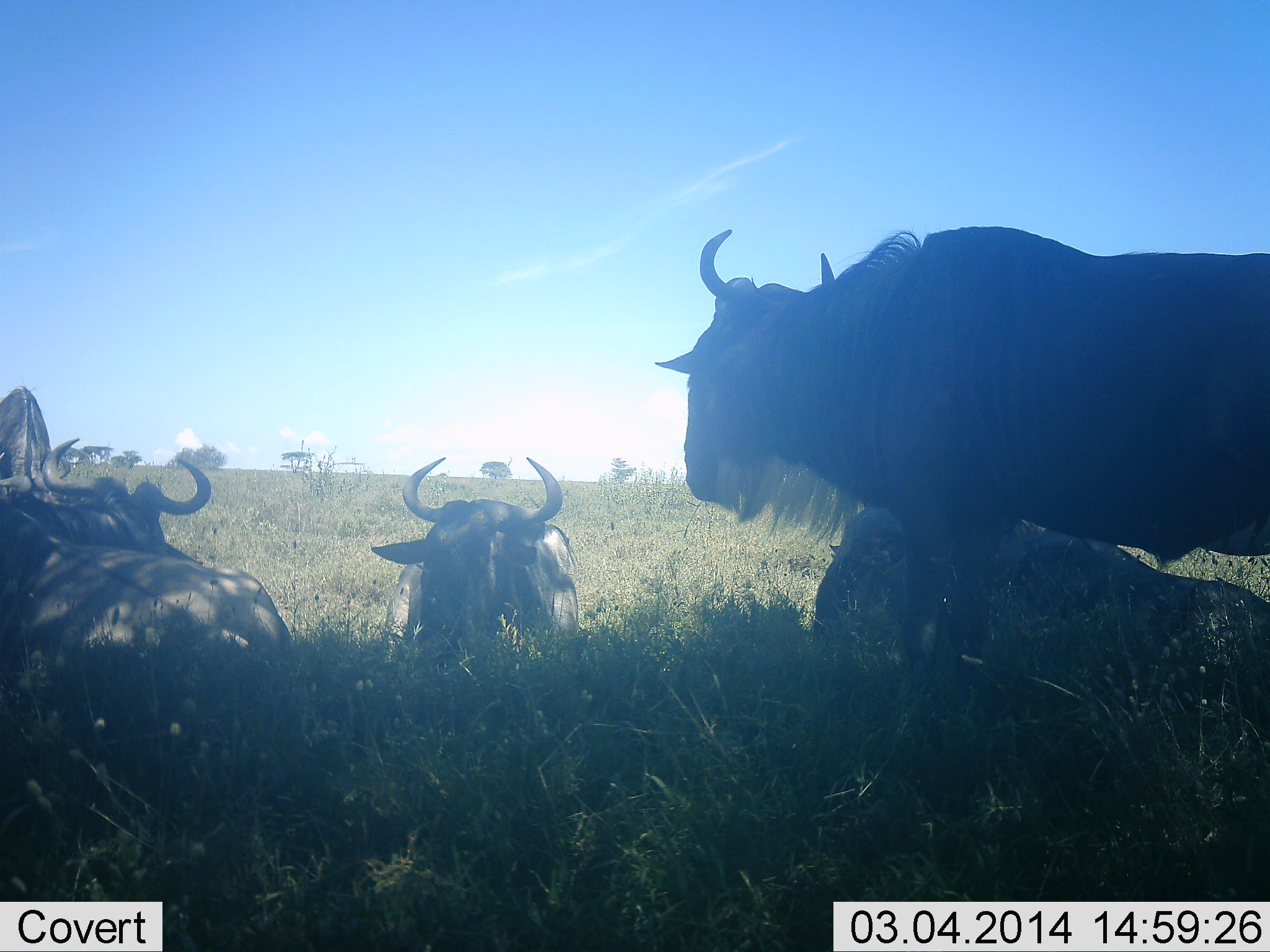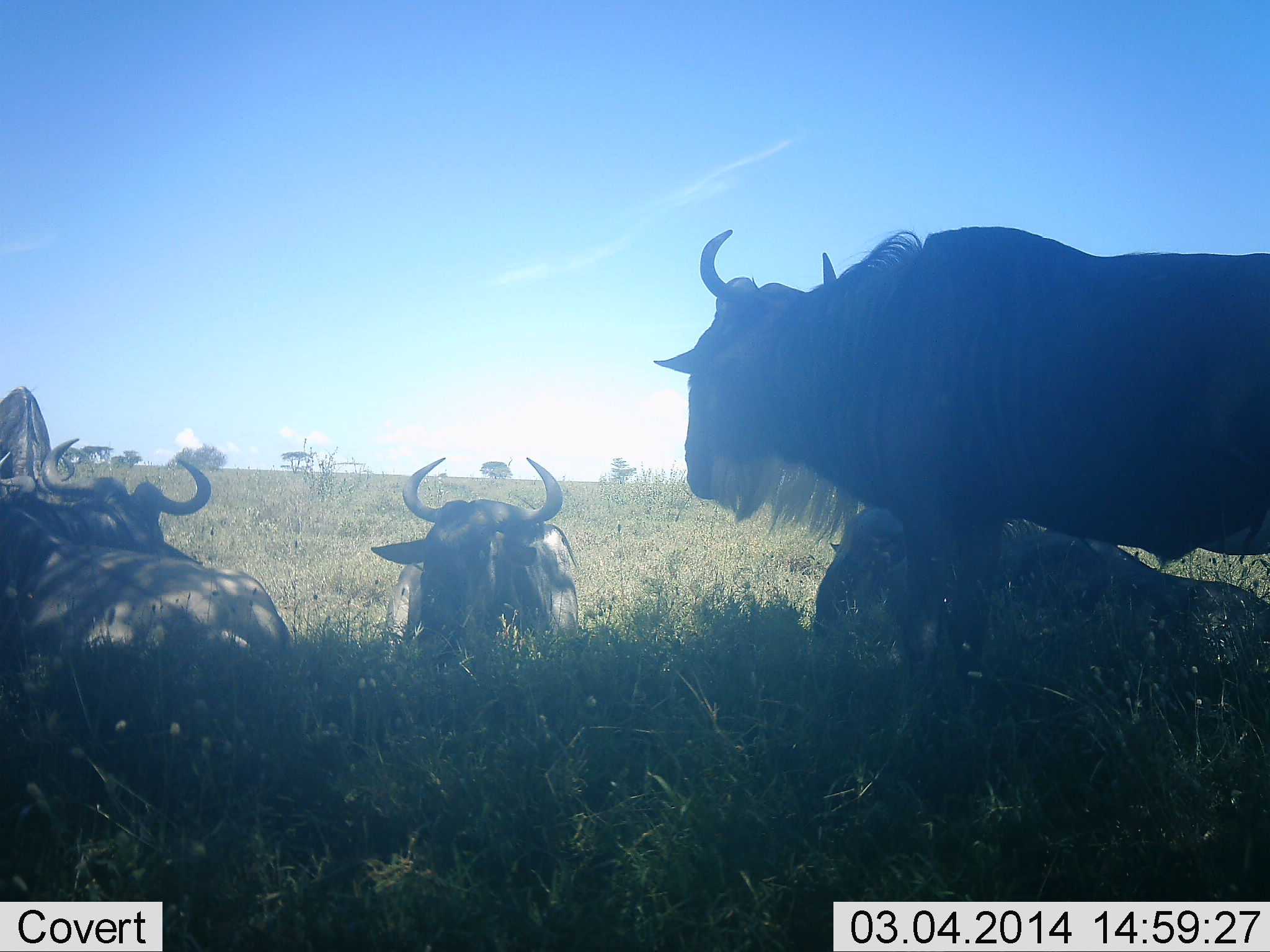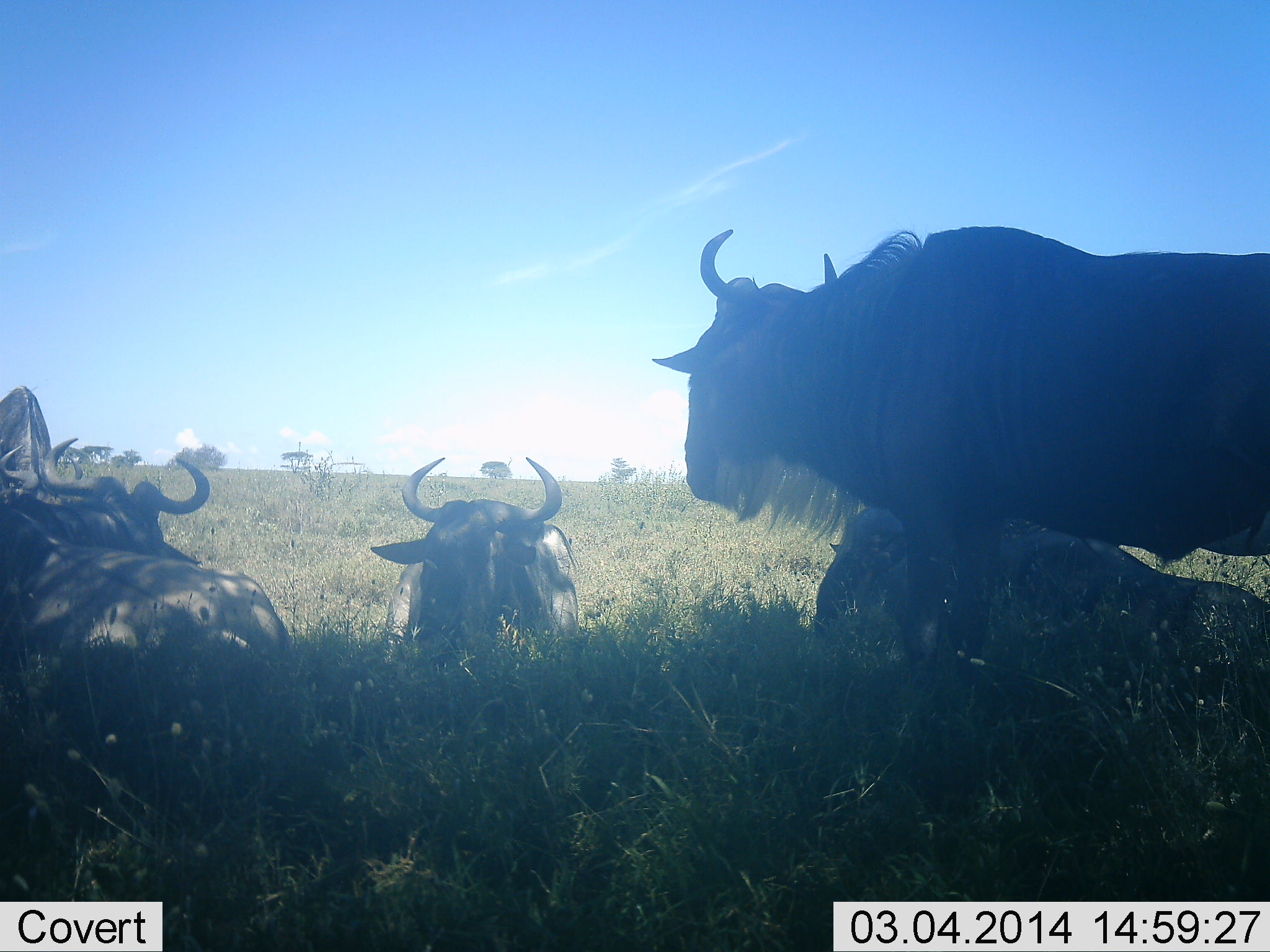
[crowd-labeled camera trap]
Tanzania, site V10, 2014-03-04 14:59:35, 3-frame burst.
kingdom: Animalia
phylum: Chordata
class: Mammalia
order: Artiodactyla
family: Bovidae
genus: Connochaetes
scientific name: Connochaetes taurinus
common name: blue wildebeest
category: wildebeest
Wildebeest (blue wildebeest) (Connochaetes taurinus), count 5. Behavior (volunteer vote fractions): standing 60%, resting 90%, moving 0%, interacting 0%. Young present (vote fraction): 0%. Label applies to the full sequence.